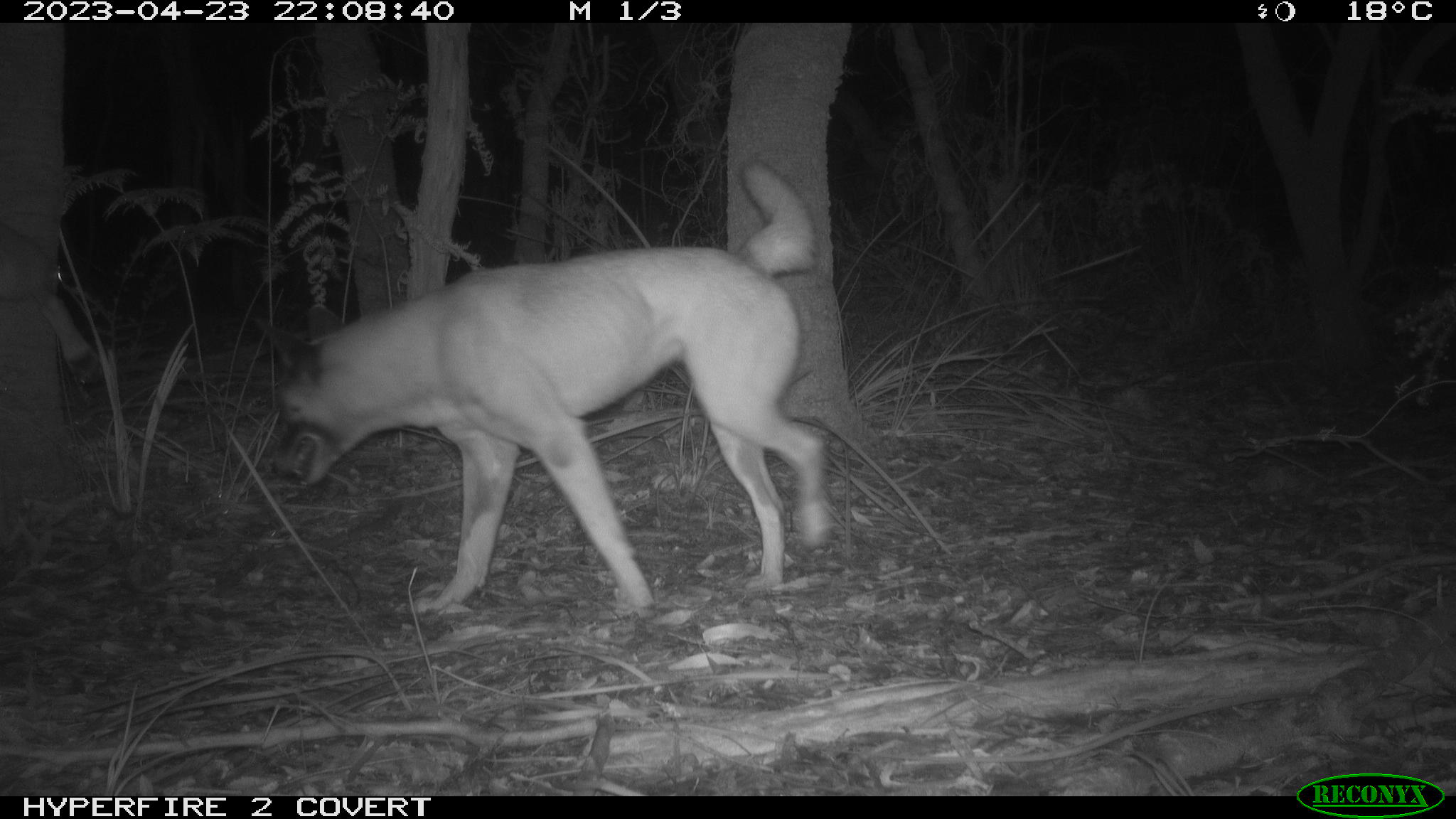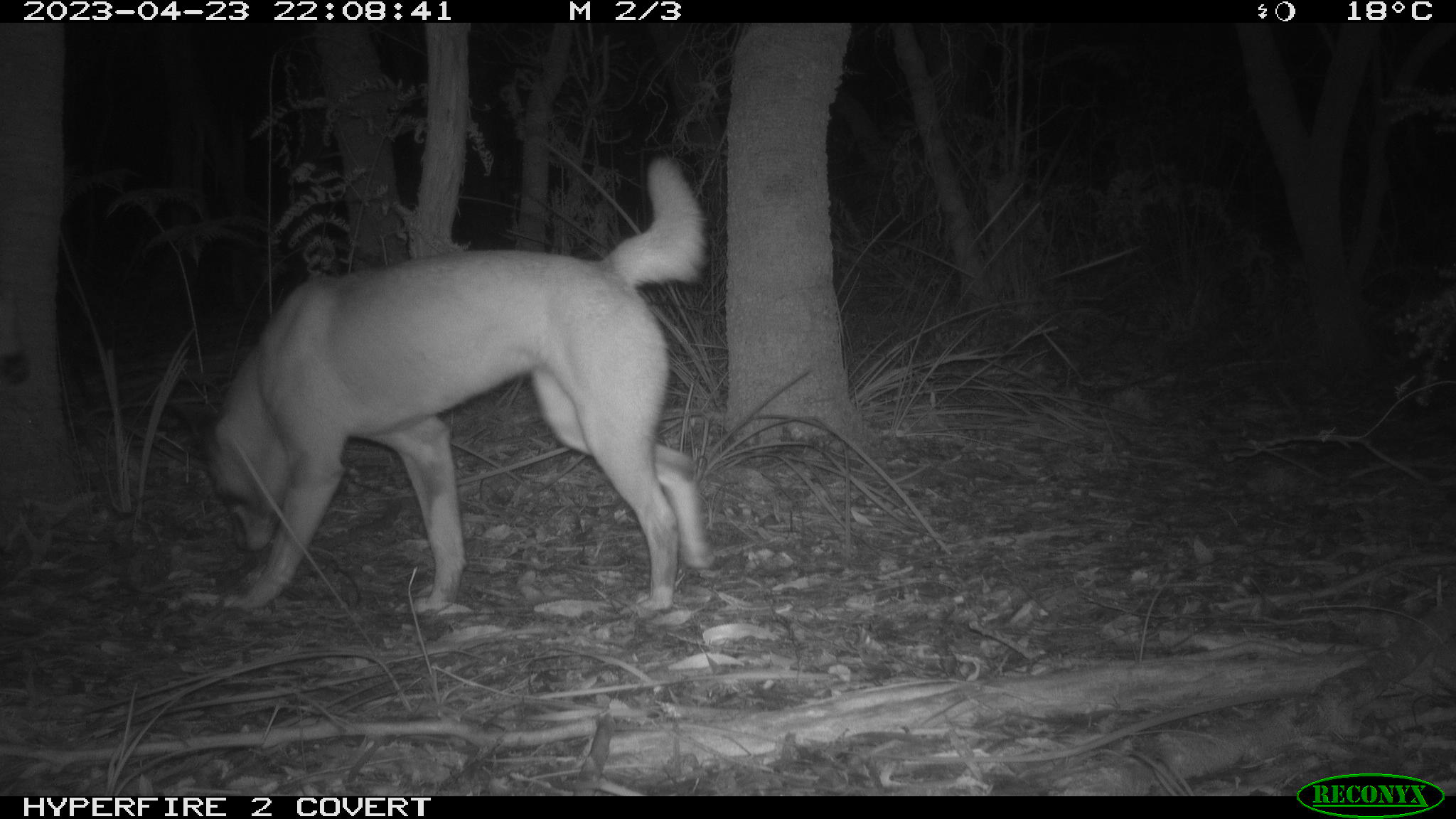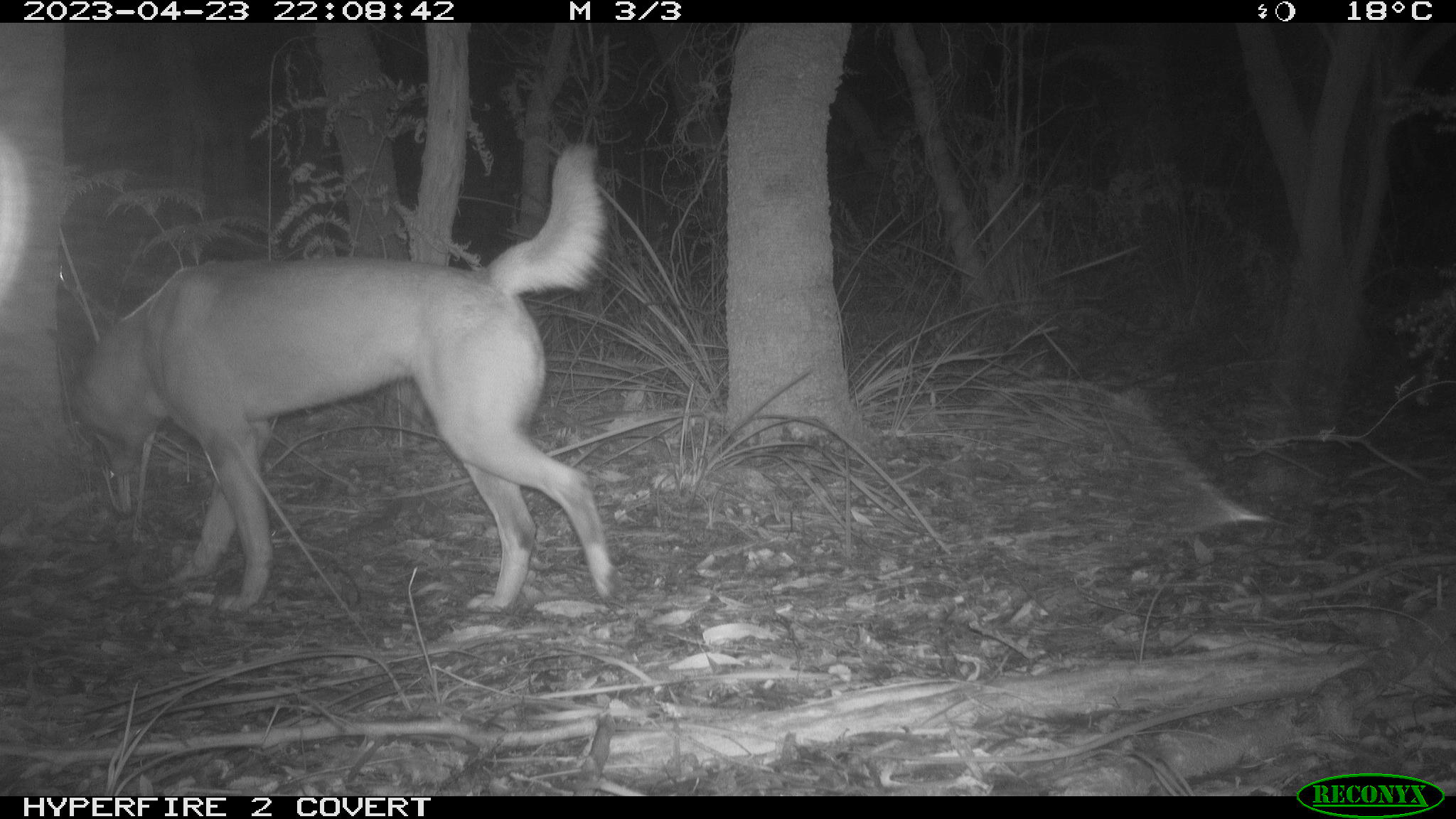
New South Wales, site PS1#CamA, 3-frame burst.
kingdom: Animalia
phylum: Chordata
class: Mammalia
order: Carnivora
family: Canidae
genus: Canis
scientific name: Canis familiaris dingo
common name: dingo